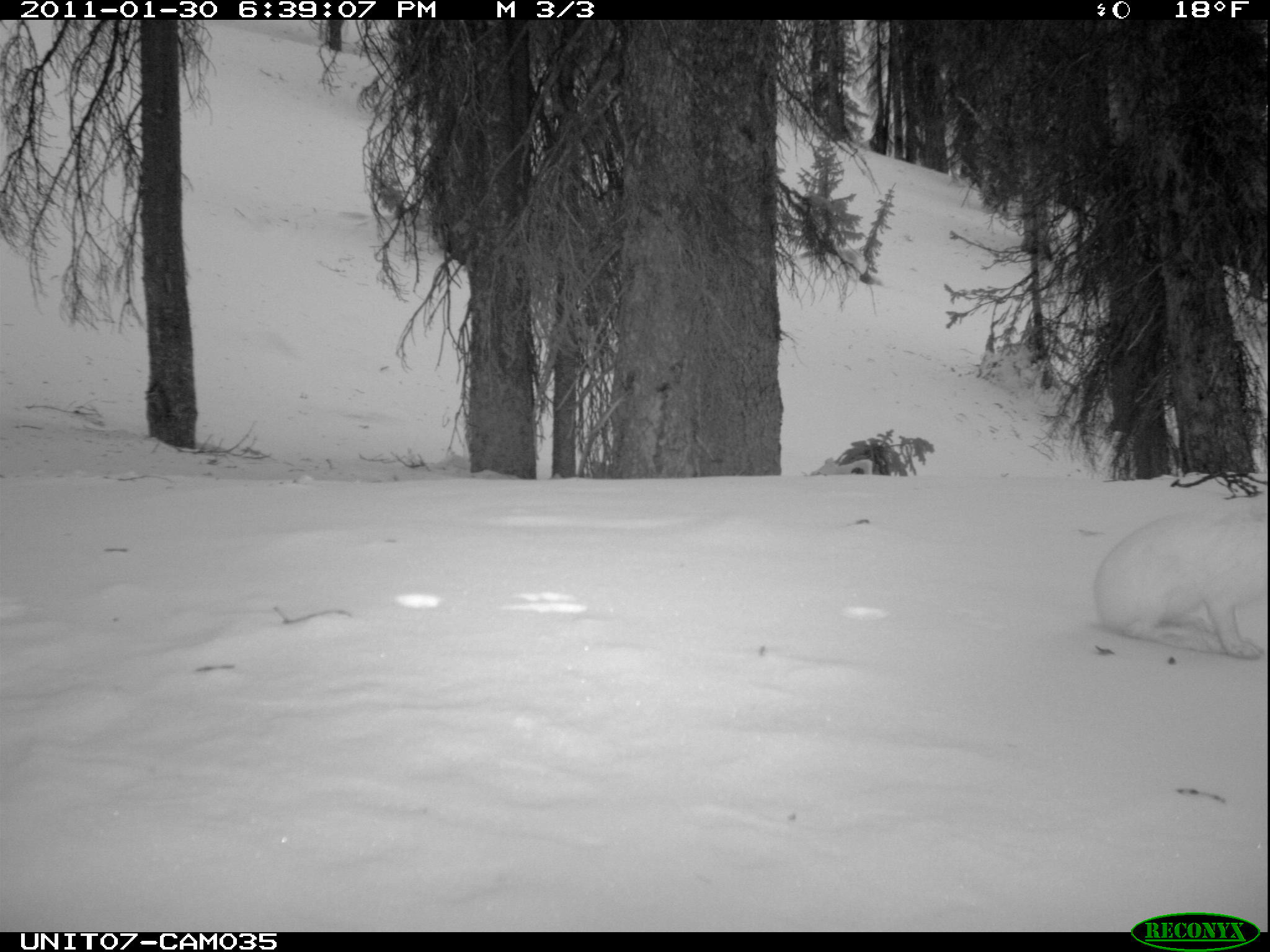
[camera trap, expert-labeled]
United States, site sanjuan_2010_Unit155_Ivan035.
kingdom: Animalia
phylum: Chordata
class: Mammalia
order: Lagomorpha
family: Leporidae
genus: Lepus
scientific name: Lepus americanus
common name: snowshoe hare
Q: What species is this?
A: Lepus americanus (snowshoe hare).